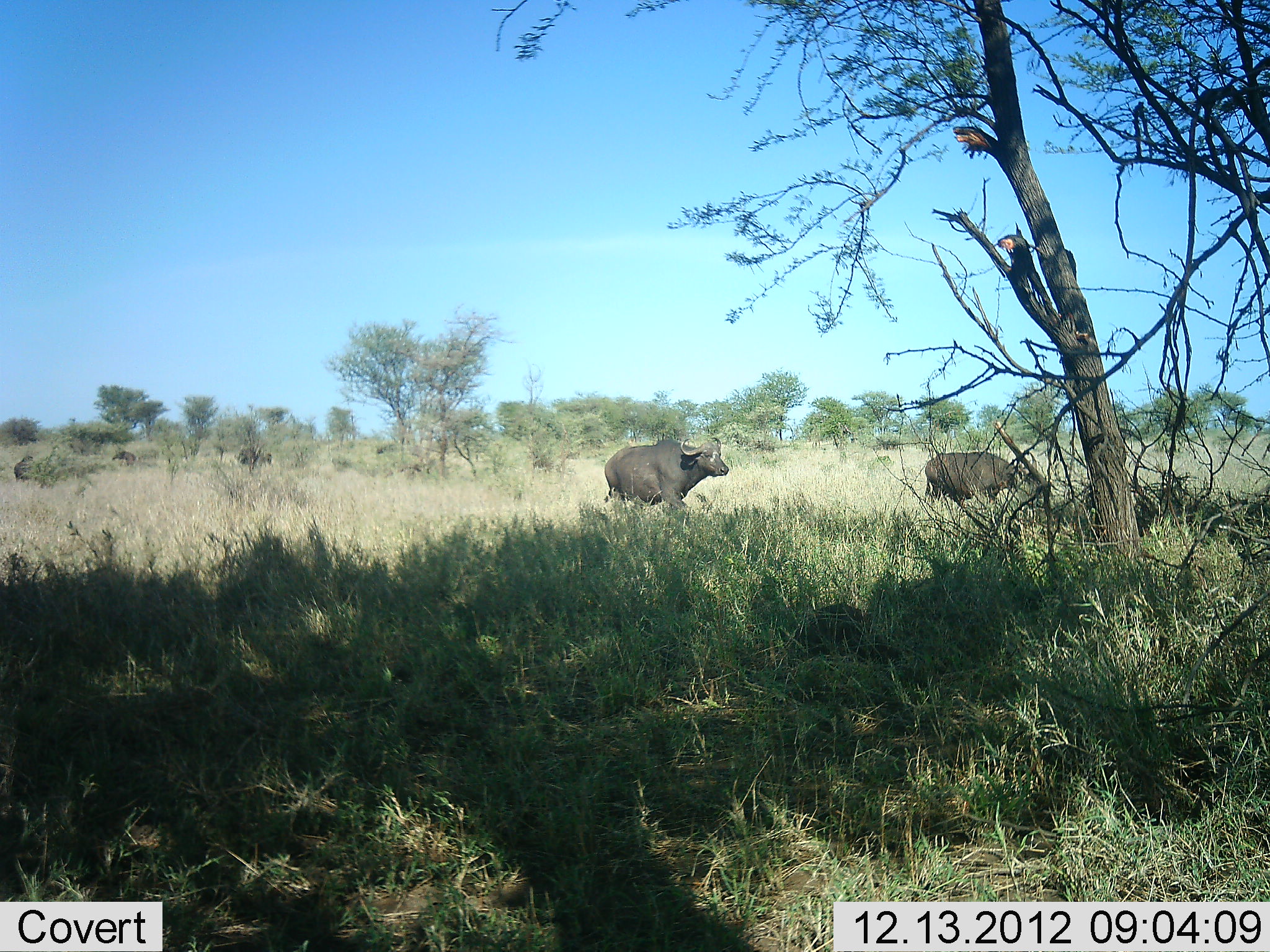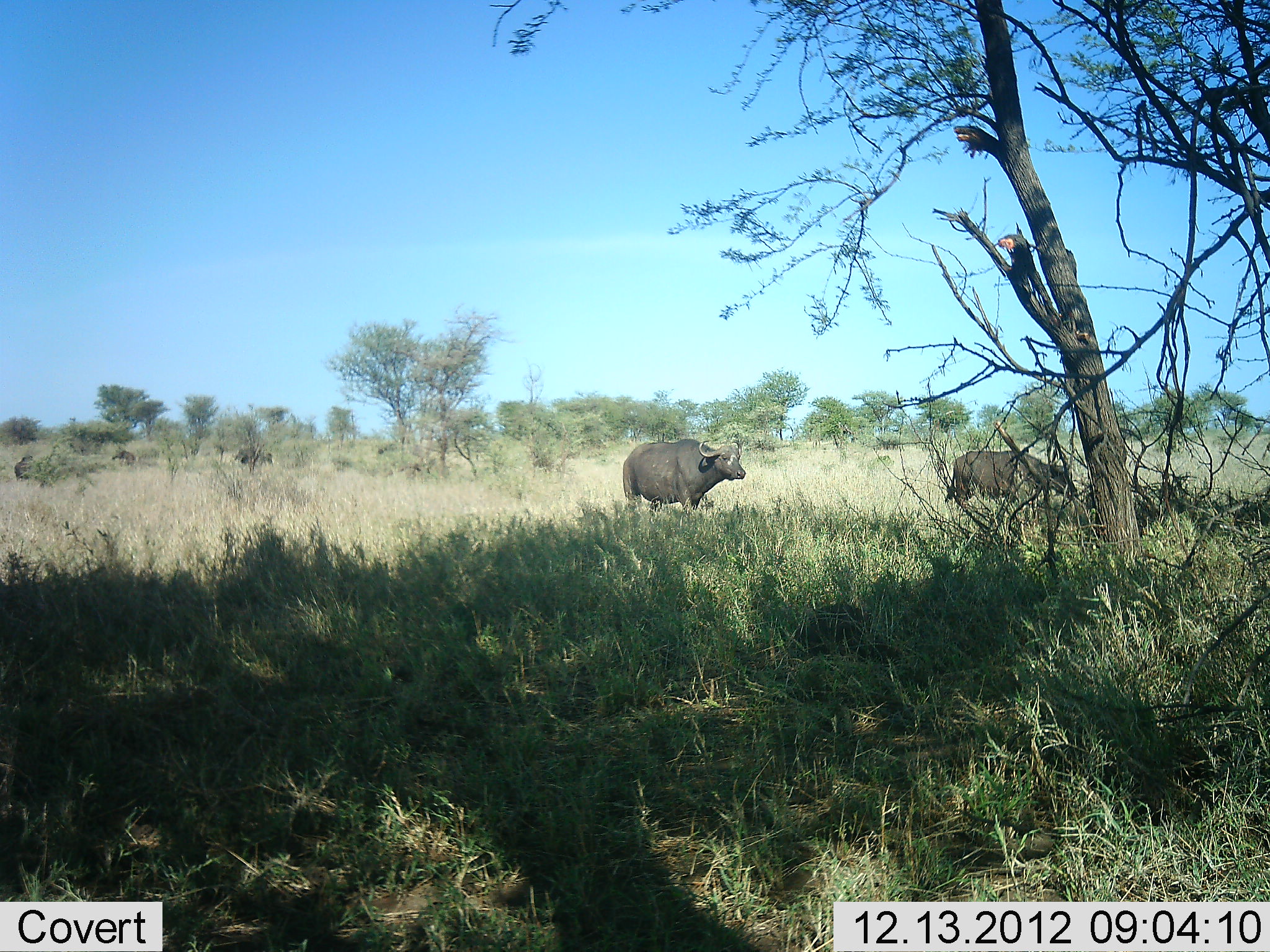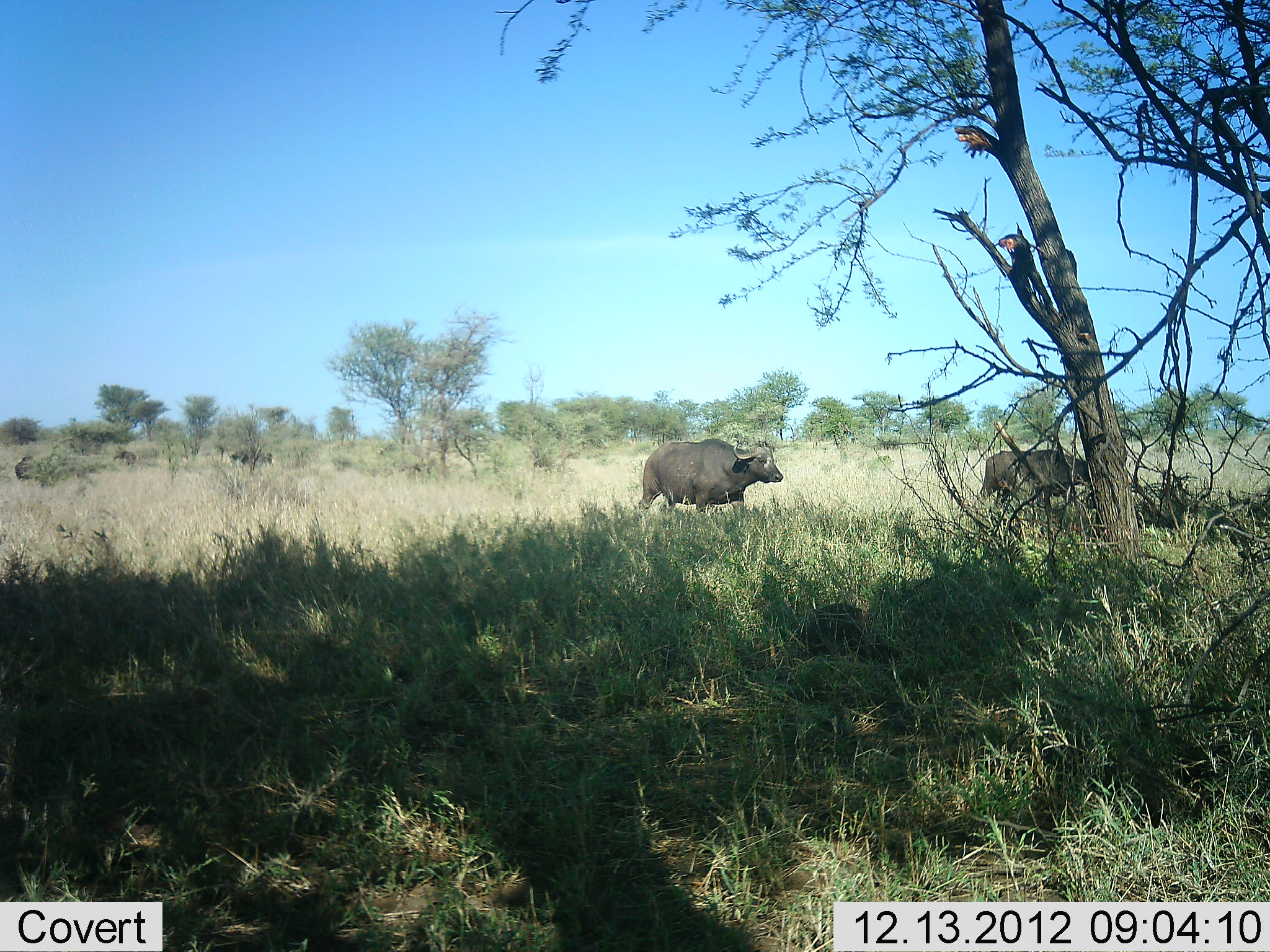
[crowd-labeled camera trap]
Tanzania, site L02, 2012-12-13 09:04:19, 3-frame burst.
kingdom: Animalia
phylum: Chordata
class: Mammalia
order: Artiodactyla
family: Bovidae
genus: Syncerus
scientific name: Syncerus caffer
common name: cape buffalo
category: buffalo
Buffalo (cape buffalo) (Syncerus caffer), count 2. Behavior (volunteer vote fractions): standing 17%, resting 0%, moving 90%, interacting 0%. Young present (vote fraction): 0%. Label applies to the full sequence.